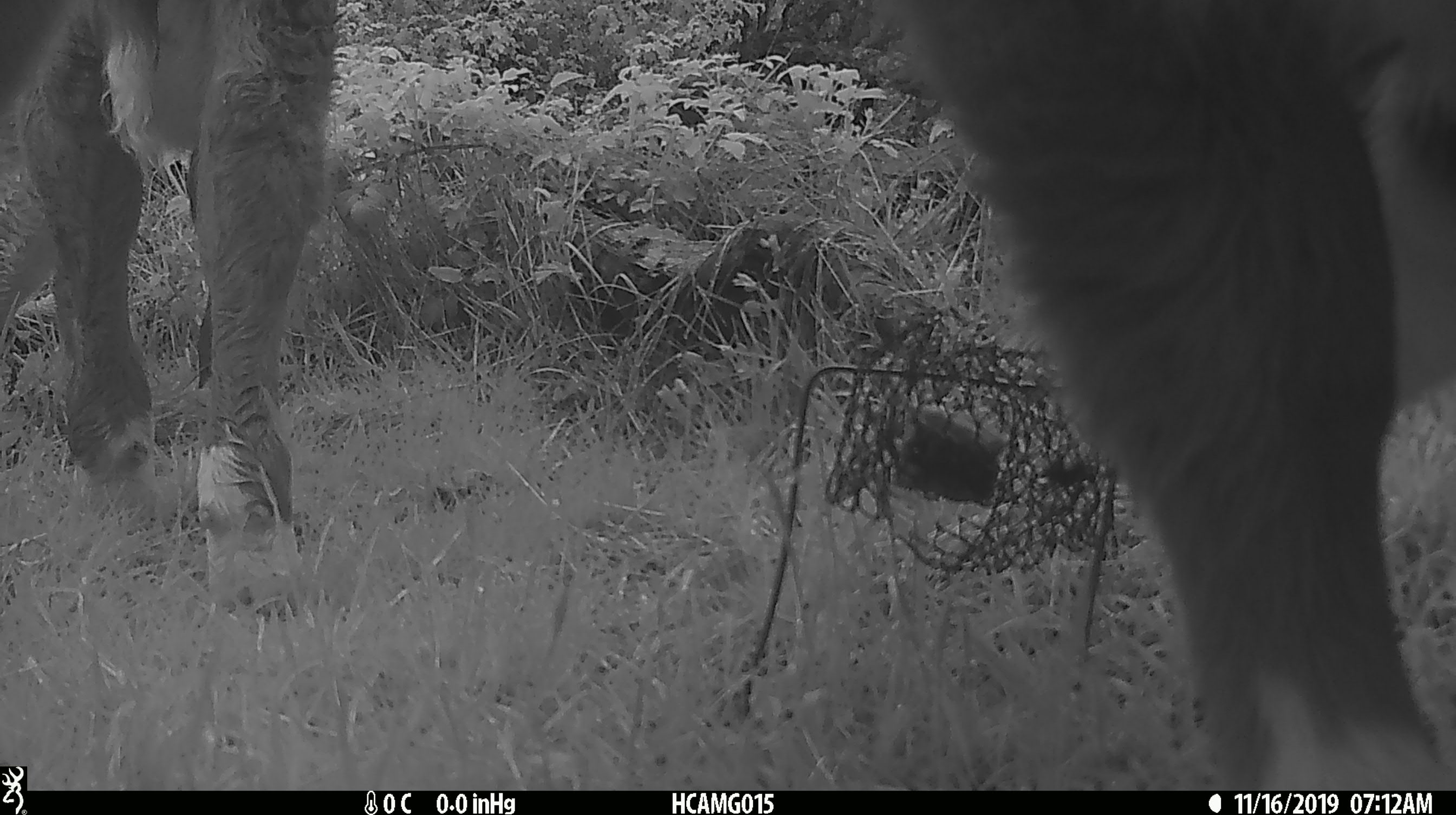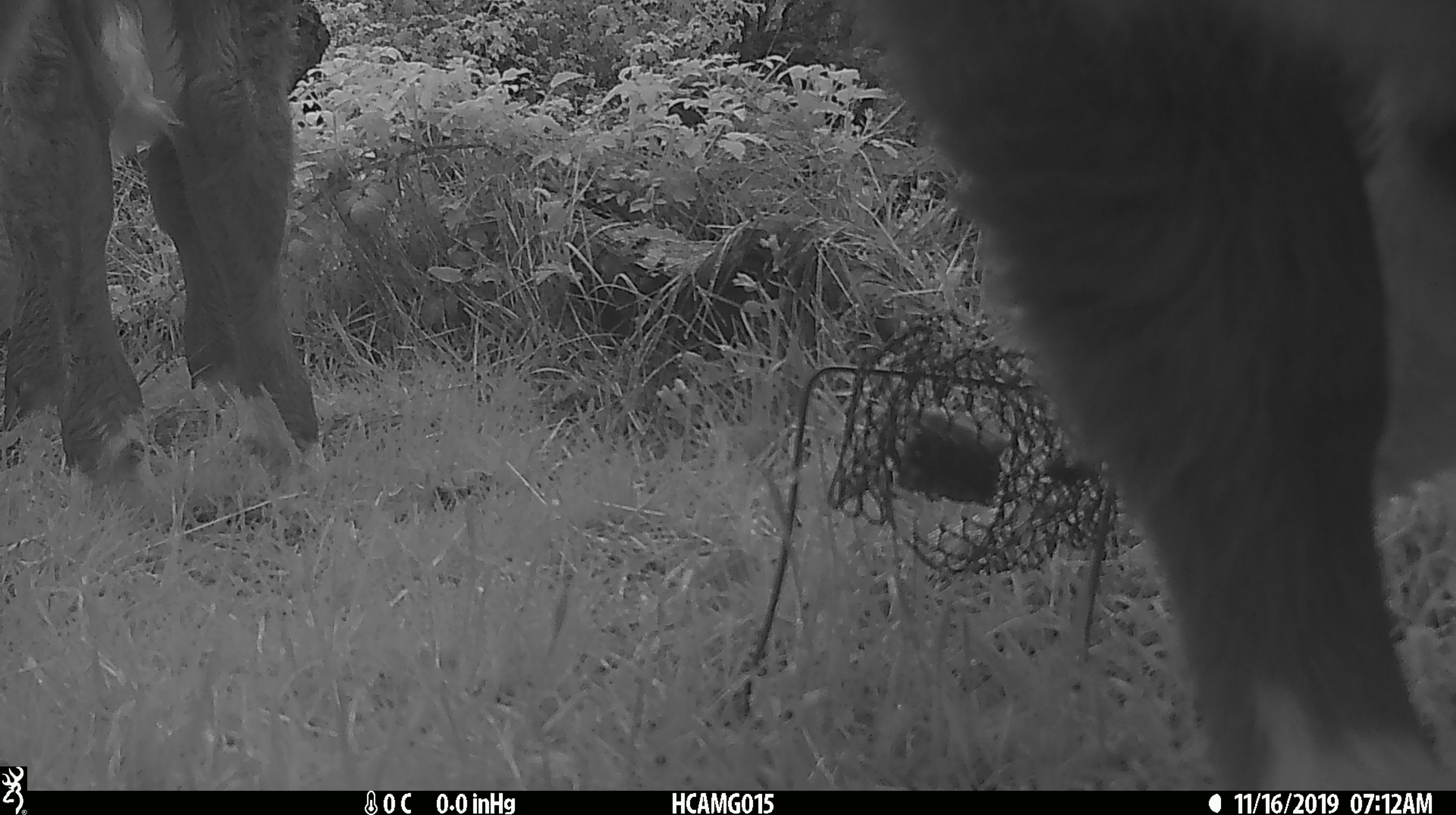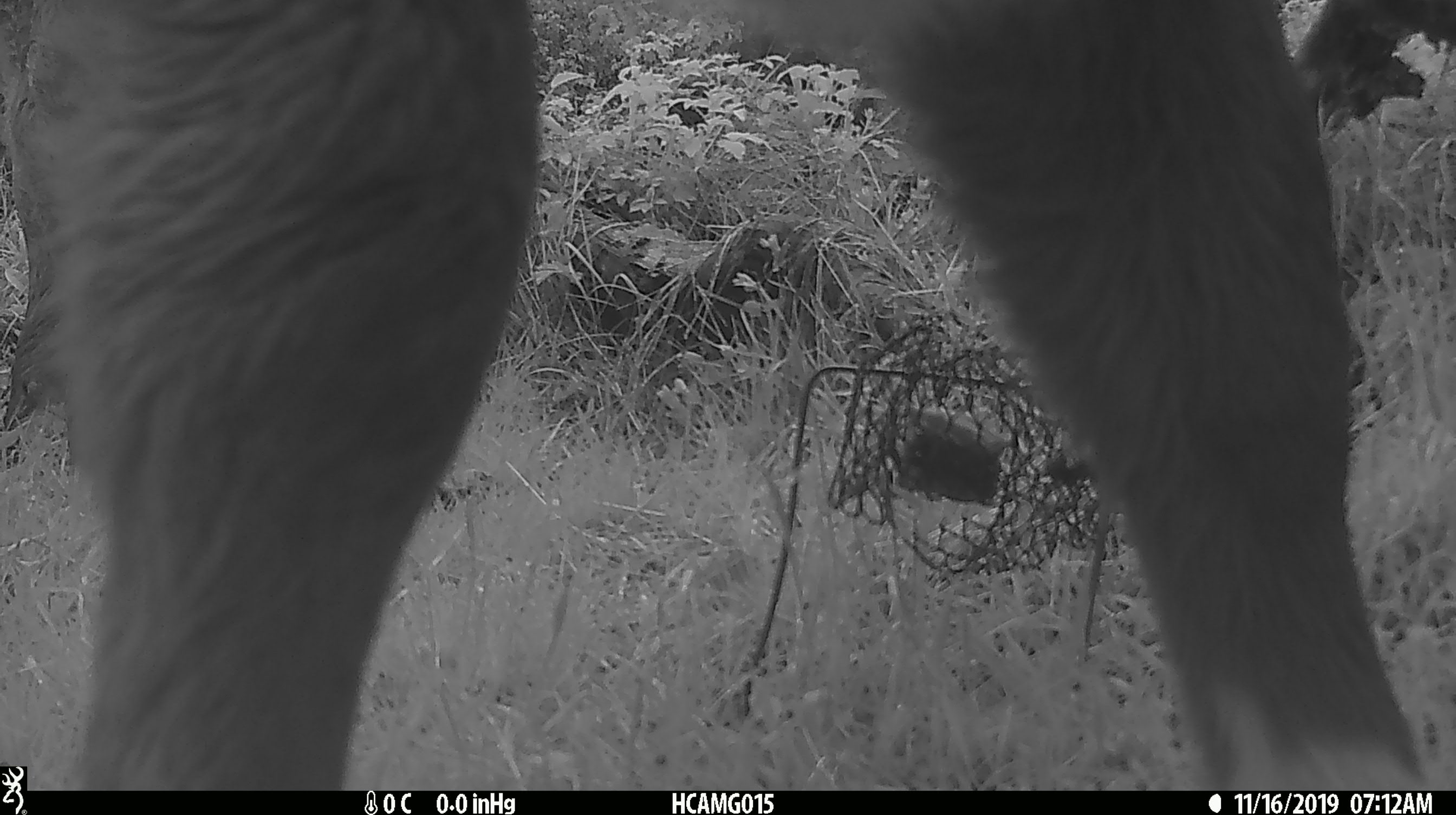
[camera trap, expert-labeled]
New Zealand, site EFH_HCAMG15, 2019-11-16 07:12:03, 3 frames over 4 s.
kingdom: Animalia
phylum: Chordata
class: Mammalia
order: Artiodactyla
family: Bovidae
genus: Bos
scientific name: Bos taurus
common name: domestic cow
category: cow